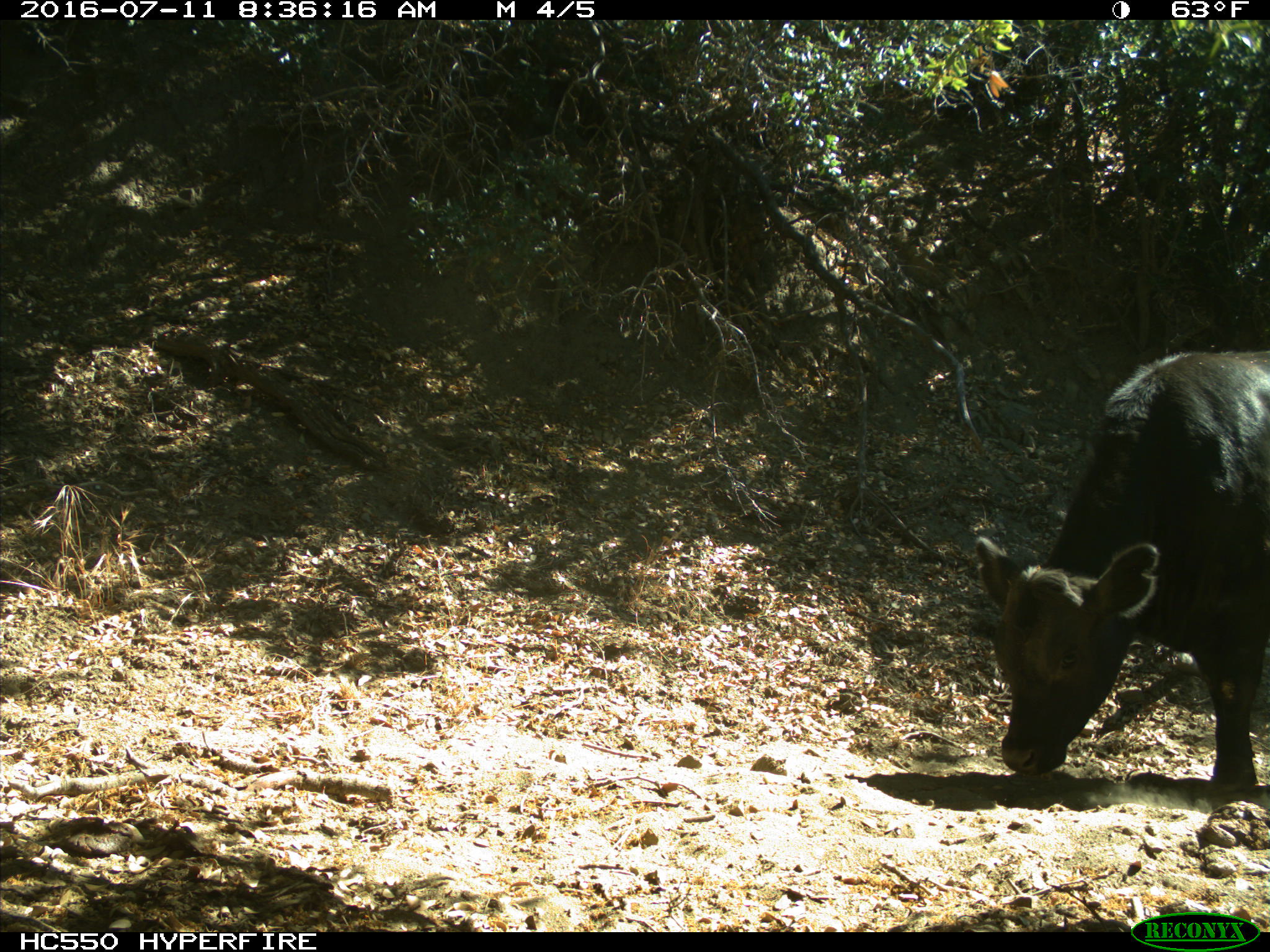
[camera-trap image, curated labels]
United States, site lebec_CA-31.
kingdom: Animalia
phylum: Chordata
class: Mammalia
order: Artiodactyla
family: Bovidae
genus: Bos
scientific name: Bos taurus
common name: domestic cow